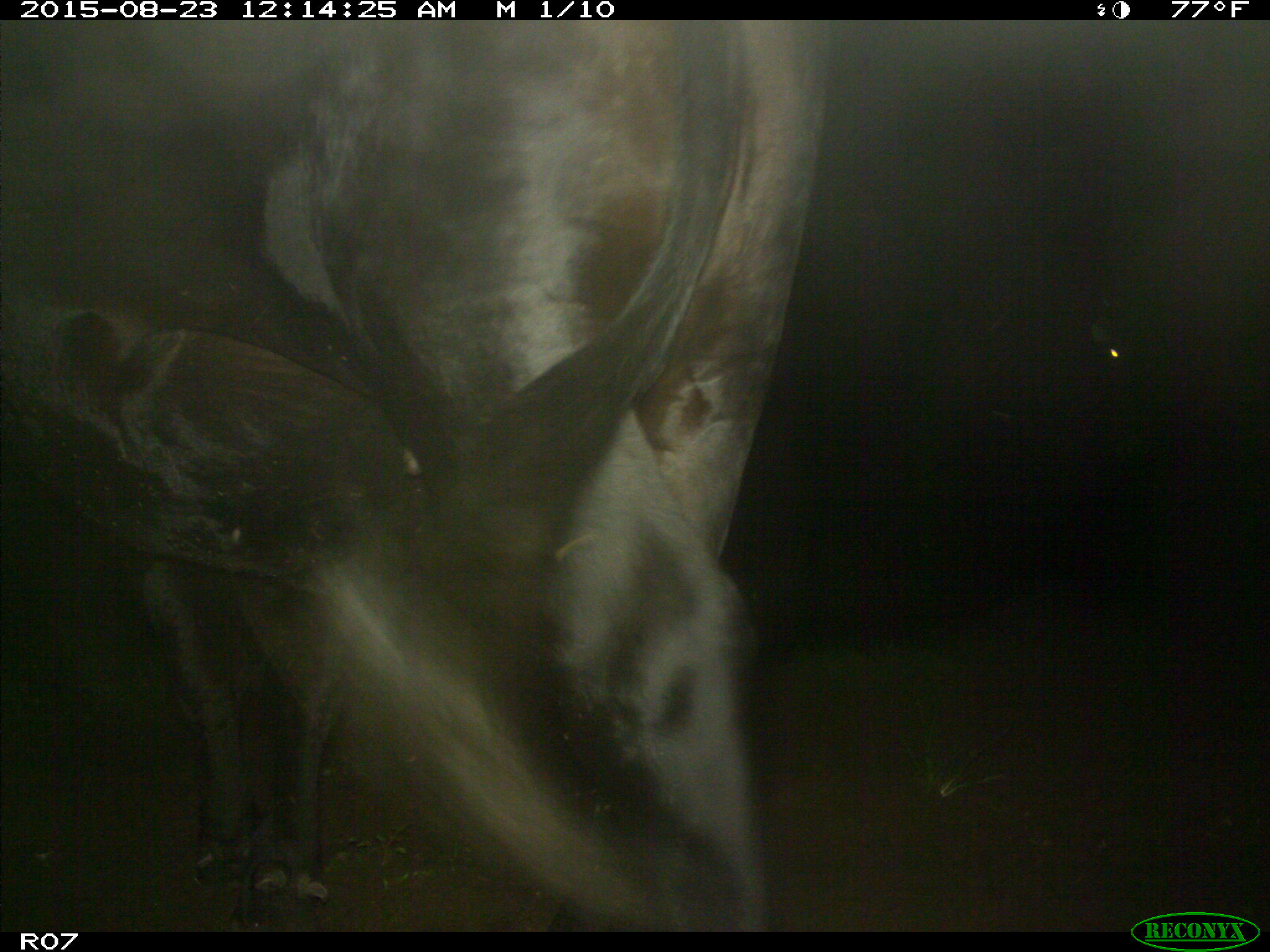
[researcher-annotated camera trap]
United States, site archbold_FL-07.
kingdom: Animalia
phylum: Chordata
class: Mammalia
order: Artiodactyla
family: Bovidae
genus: Bos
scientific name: Bos taurus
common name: domestic cow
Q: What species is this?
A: Bos taurus (domestic cow).